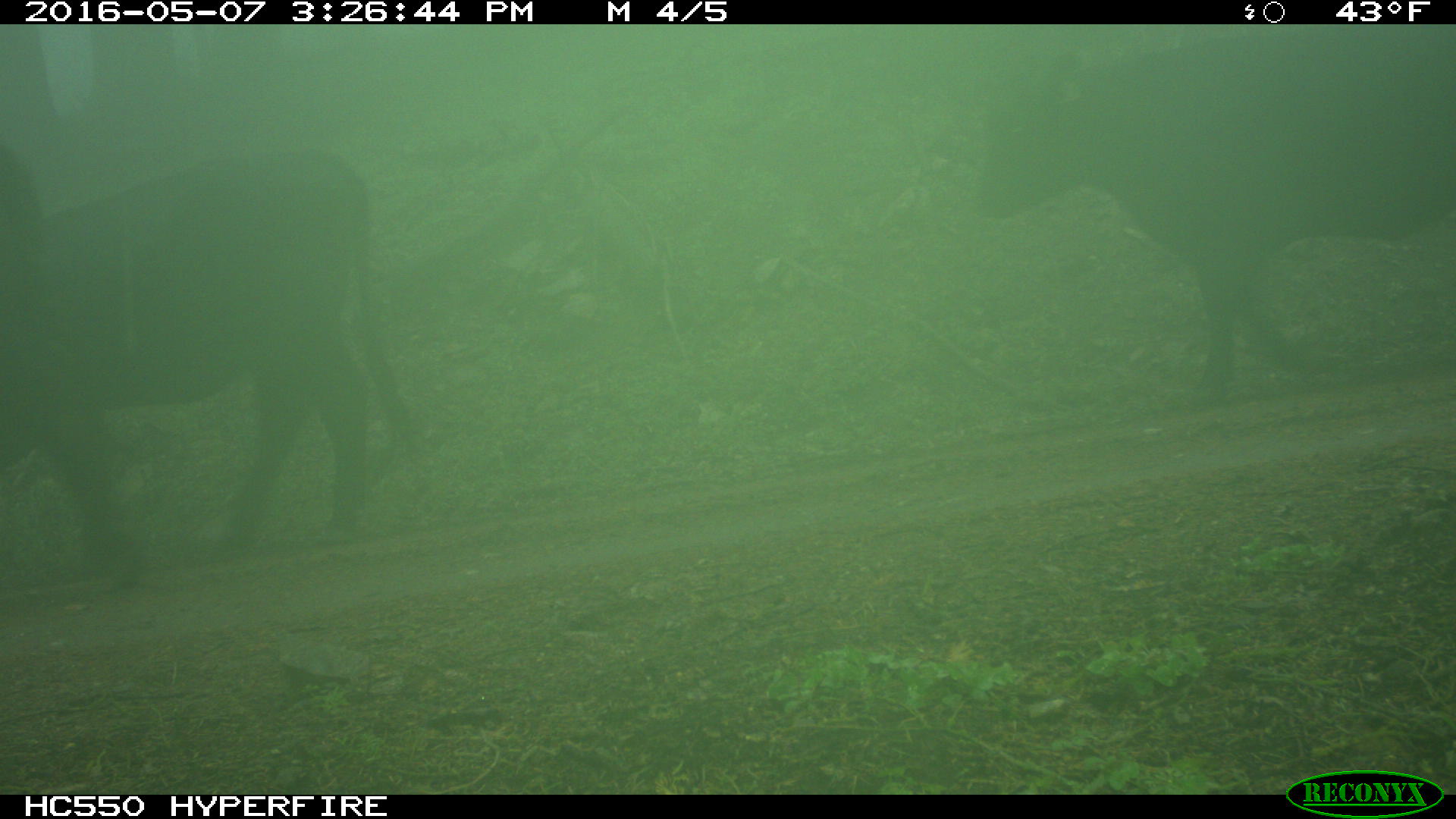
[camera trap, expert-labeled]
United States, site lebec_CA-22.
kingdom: Animalia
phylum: Chordata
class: Mammalia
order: Artiodactyla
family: Bovidae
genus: Bos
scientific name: Bos taurus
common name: domestic cow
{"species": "Bos taurus (domestic cow)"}